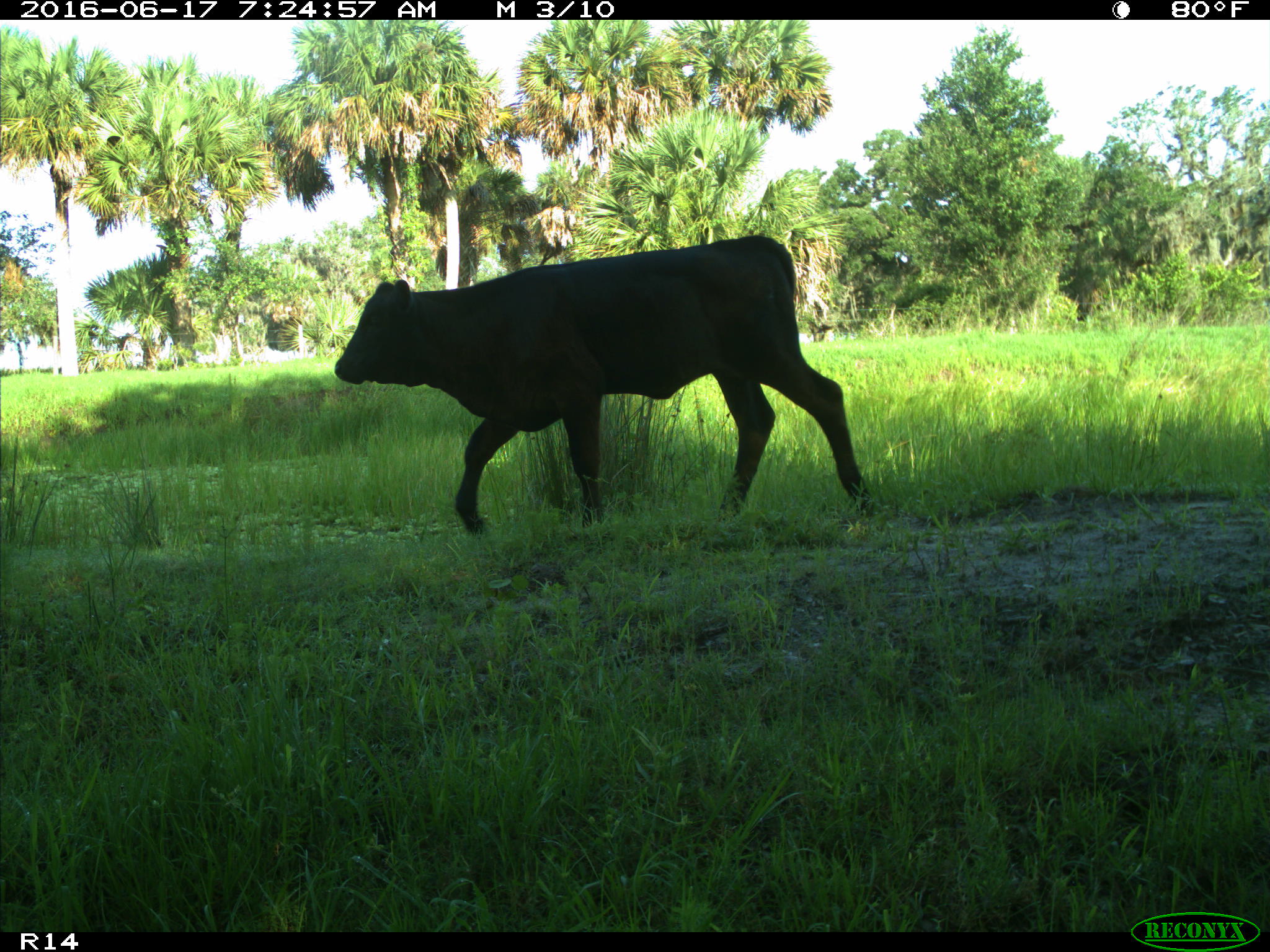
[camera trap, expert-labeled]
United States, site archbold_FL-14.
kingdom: Animalia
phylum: Chordata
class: Mammalia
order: Artiodactyla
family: Bovidae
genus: Bos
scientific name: Bos taurus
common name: domestic cow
Bos taurus (domestic cow).